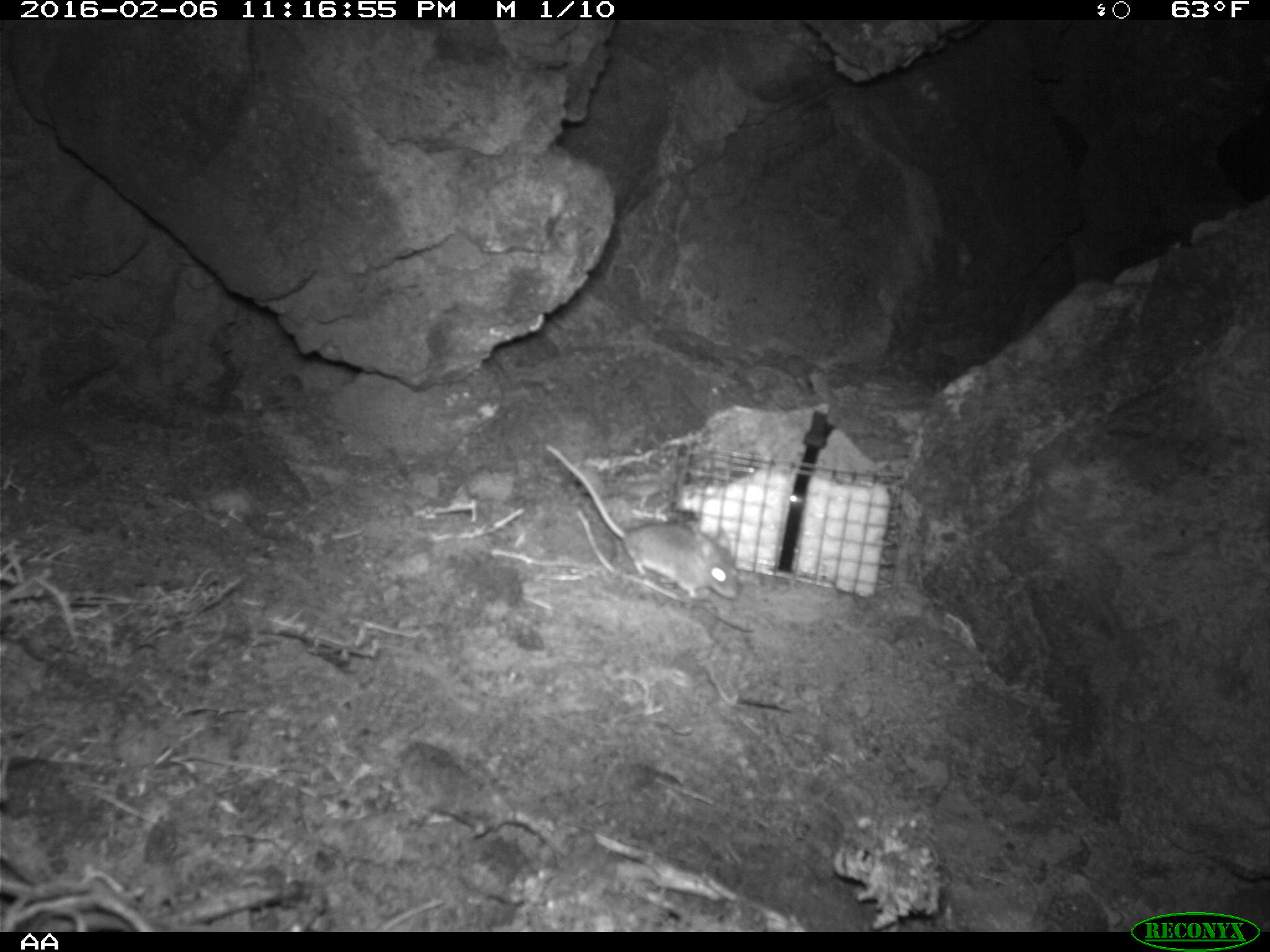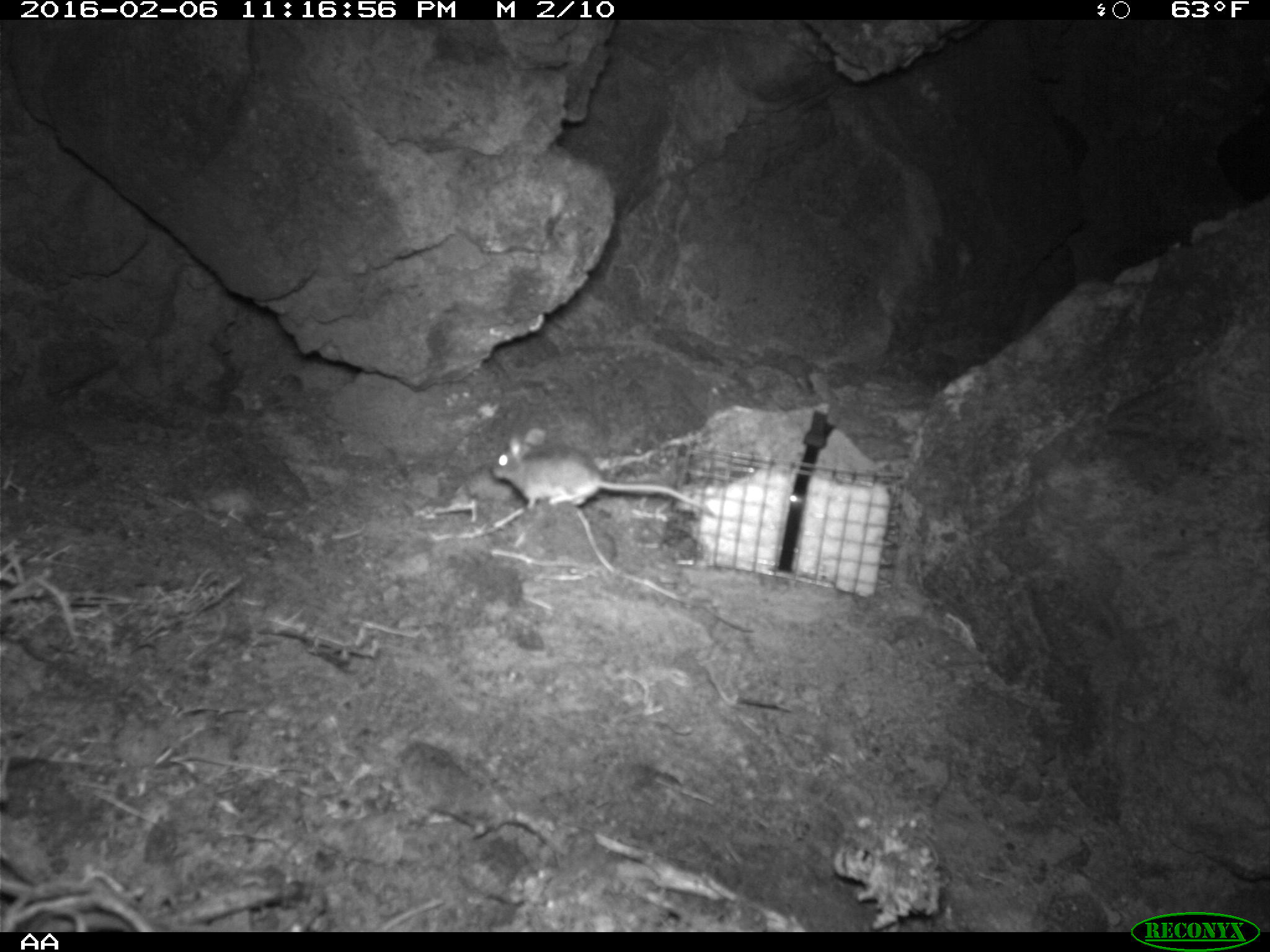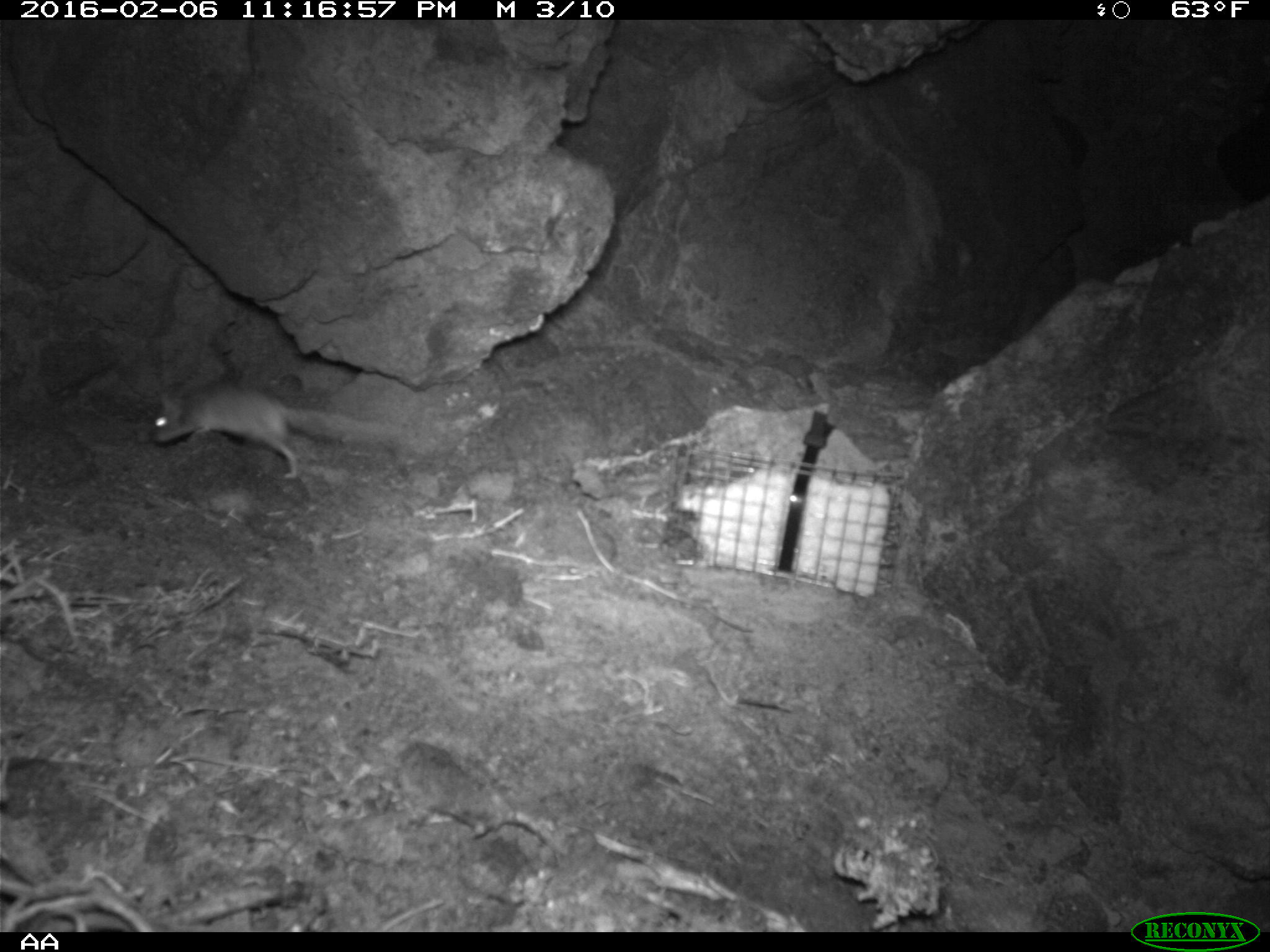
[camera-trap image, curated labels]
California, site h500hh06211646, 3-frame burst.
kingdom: Animalia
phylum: Chordata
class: Mammalia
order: Rodentia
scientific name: Rodentia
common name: rodent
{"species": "rodent (Rodentia)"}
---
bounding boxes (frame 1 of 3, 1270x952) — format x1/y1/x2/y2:
rodent: 544/444/739/599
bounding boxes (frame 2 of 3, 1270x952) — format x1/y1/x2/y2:
rodent: 488/426/708/512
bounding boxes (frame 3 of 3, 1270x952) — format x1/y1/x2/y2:
rodent: 149/382/412/481